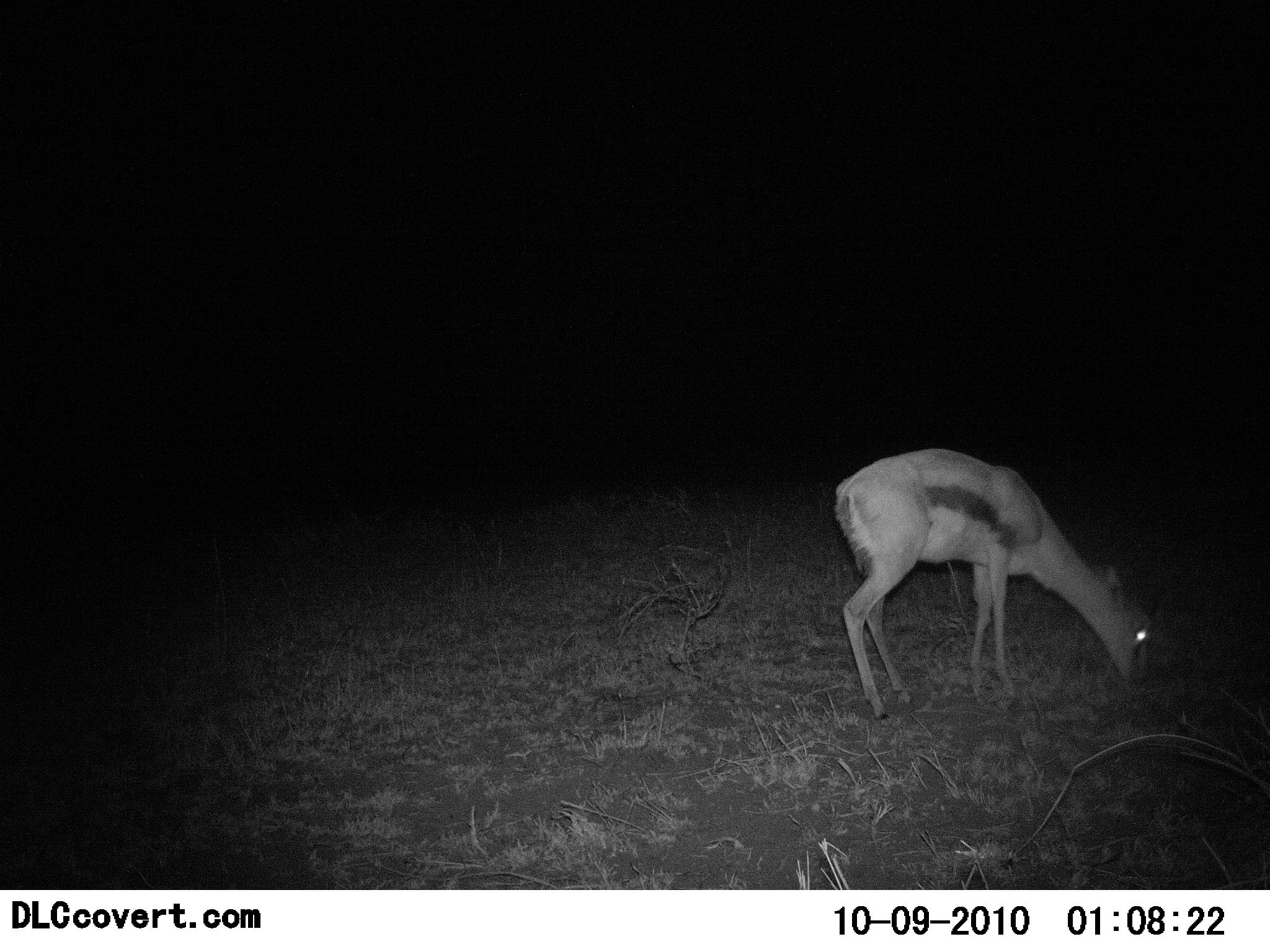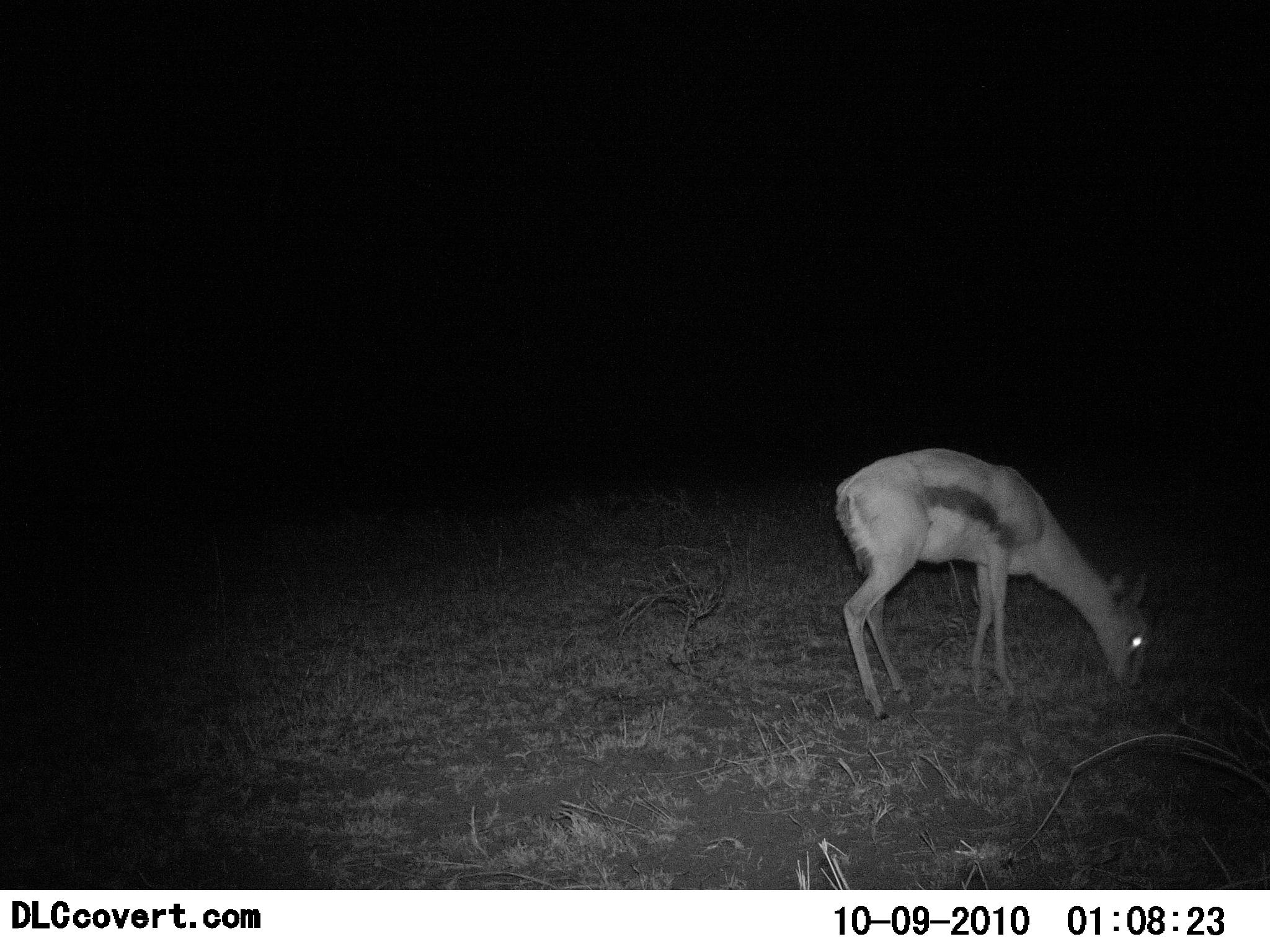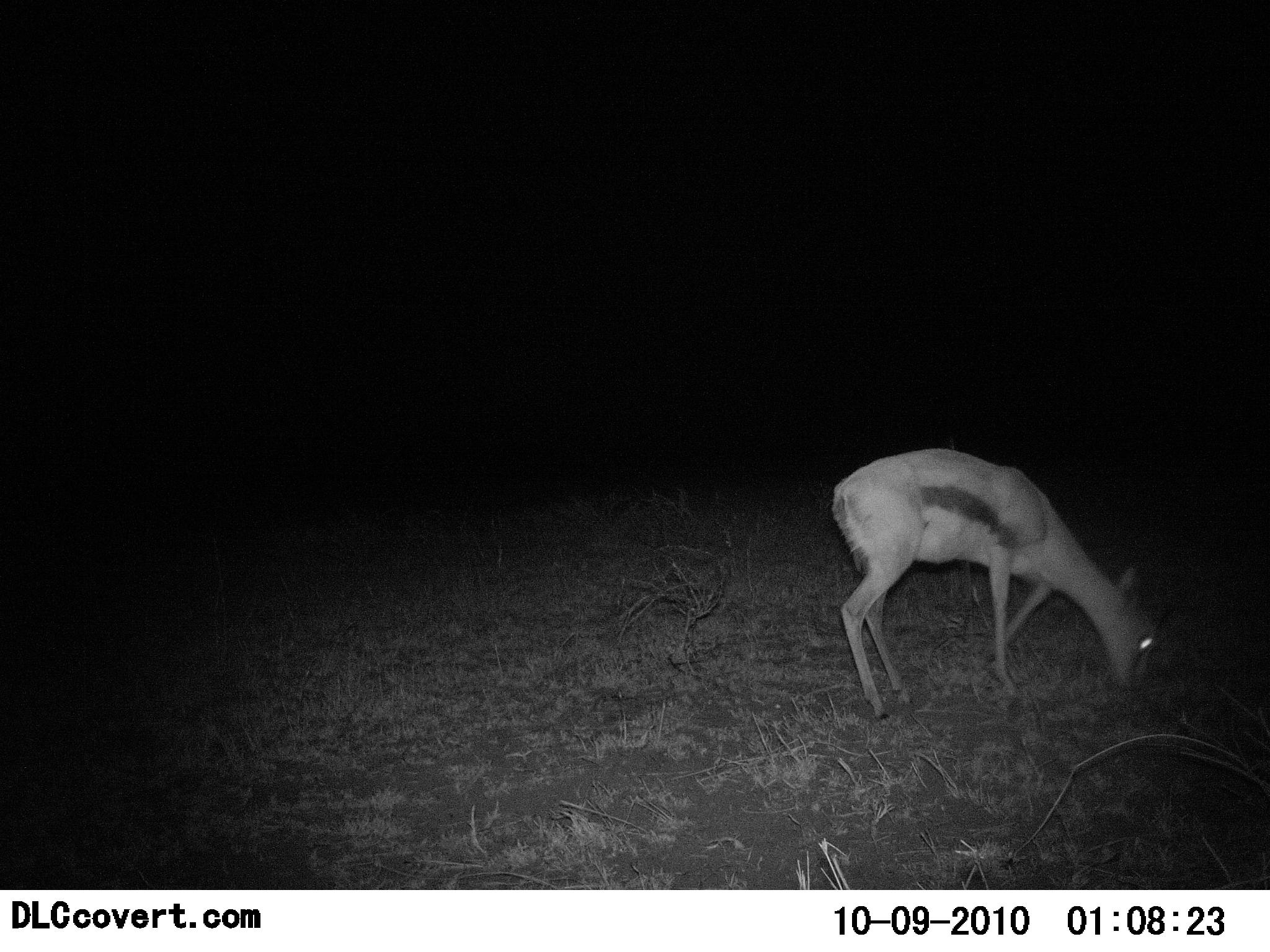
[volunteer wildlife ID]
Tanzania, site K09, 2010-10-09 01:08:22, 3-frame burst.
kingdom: Animalia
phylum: Chordata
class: Mammalia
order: Artiodactyla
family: Bovidae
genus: Eudorcas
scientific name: Eudorcas thomsonii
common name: thomson's gazelle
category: gazellethomsons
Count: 1.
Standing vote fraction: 47%.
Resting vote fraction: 0%.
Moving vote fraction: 0%.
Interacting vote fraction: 0%.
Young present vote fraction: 7%.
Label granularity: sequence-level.